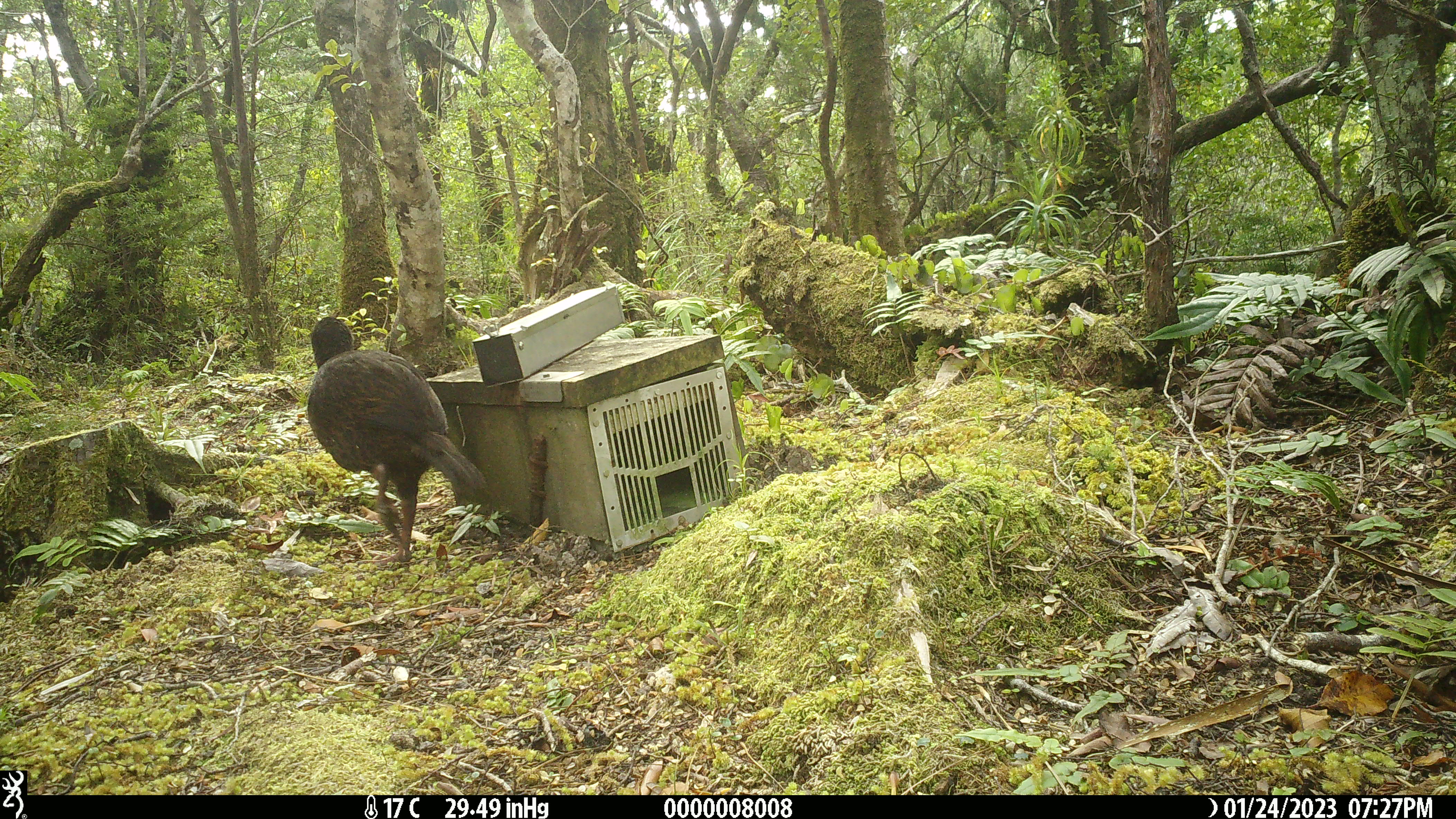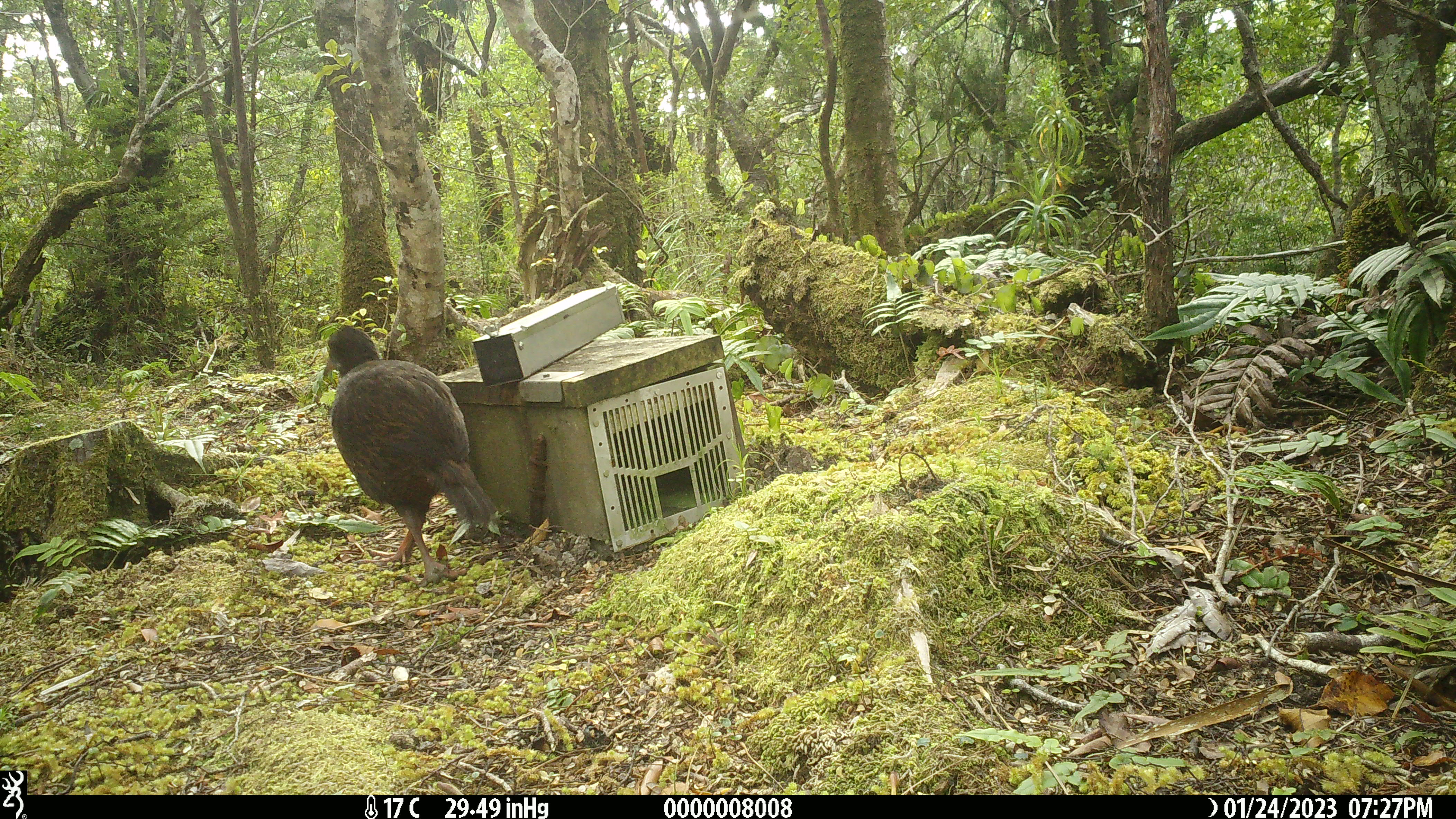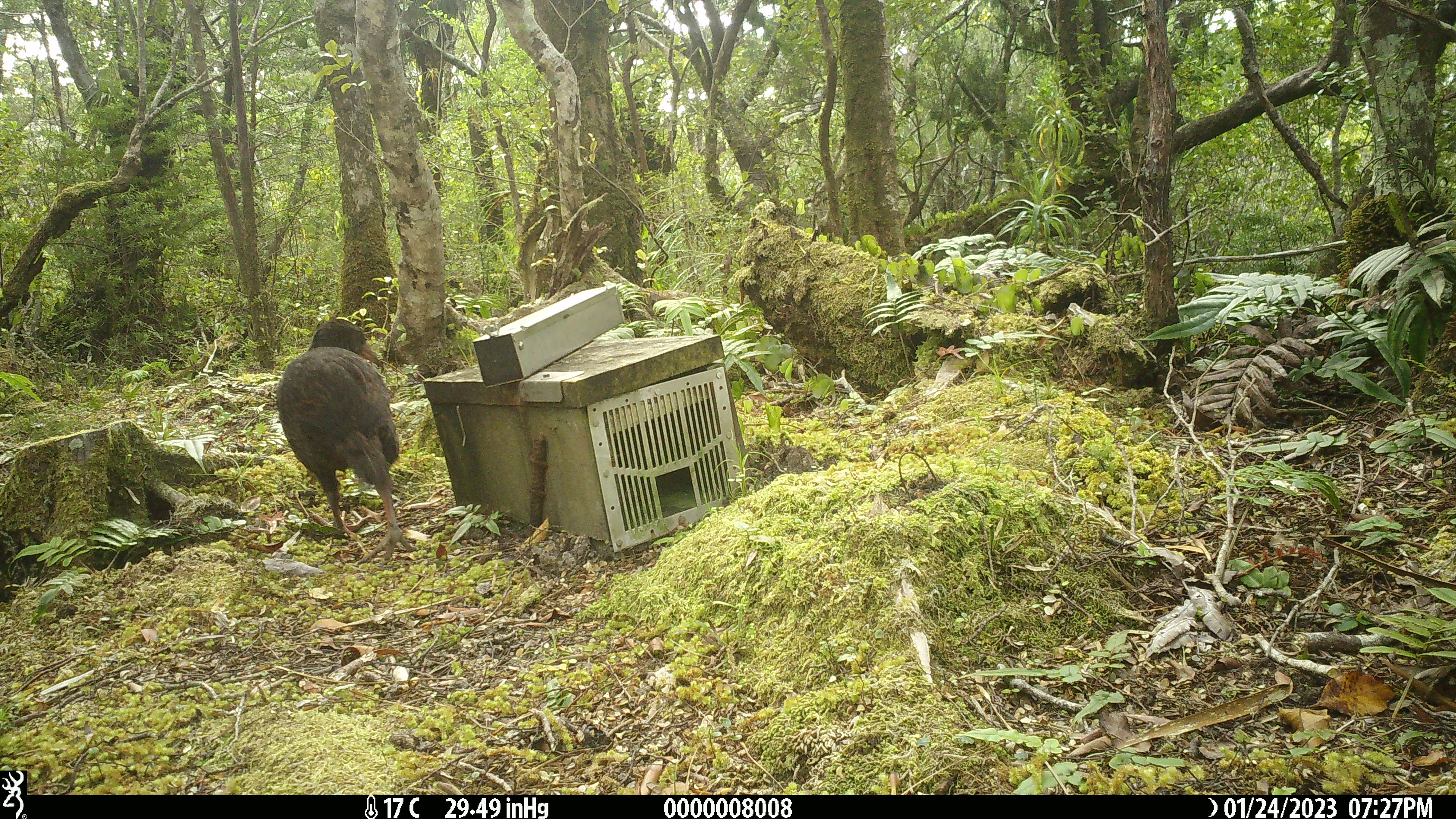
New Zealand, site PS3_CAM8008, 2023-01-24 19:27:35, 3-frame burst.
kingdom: Animalia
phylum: Chordata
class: Aves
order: Gruiformes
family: Rallidae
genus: Gallirallus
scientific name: Gallirallus australis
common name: weka